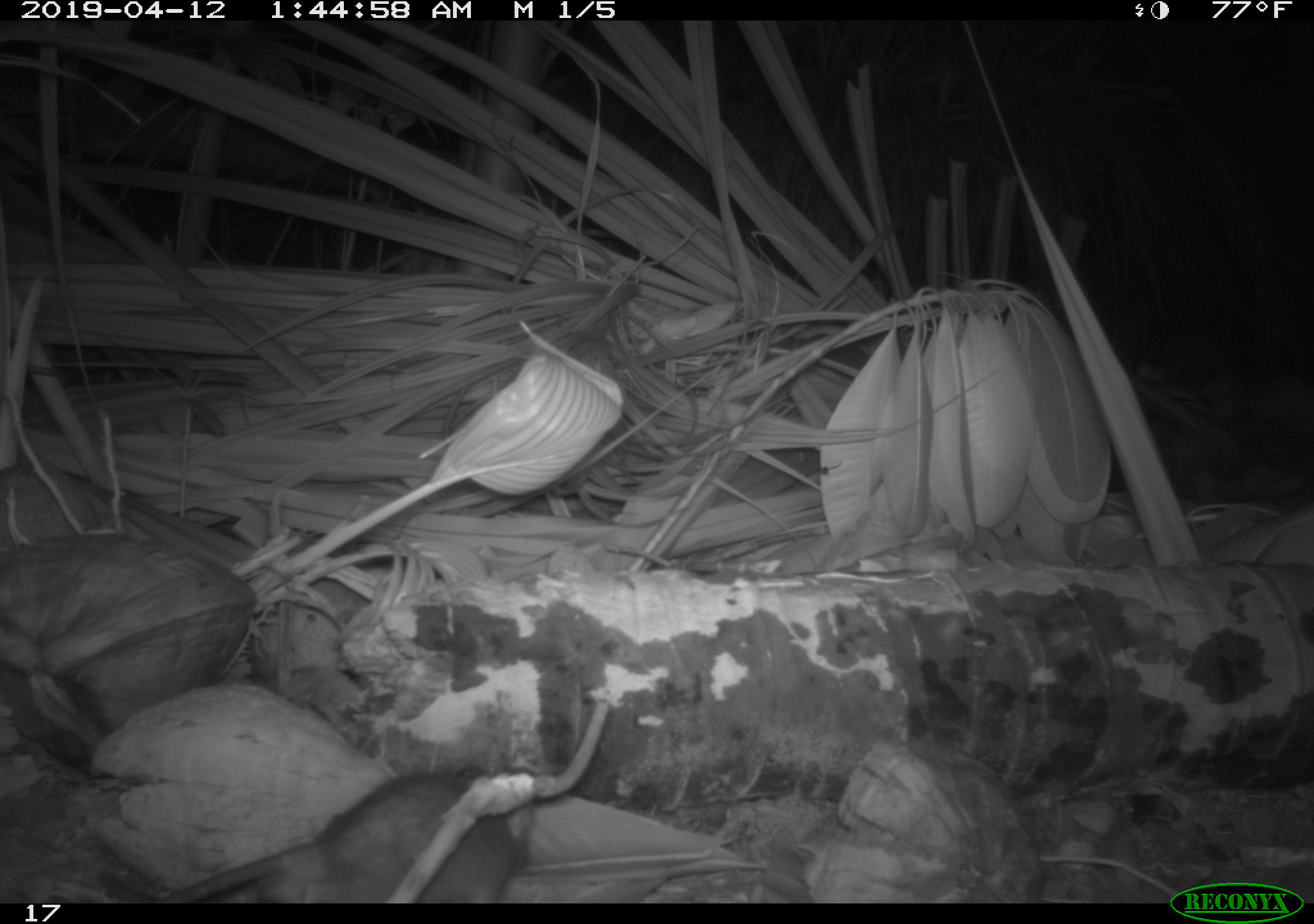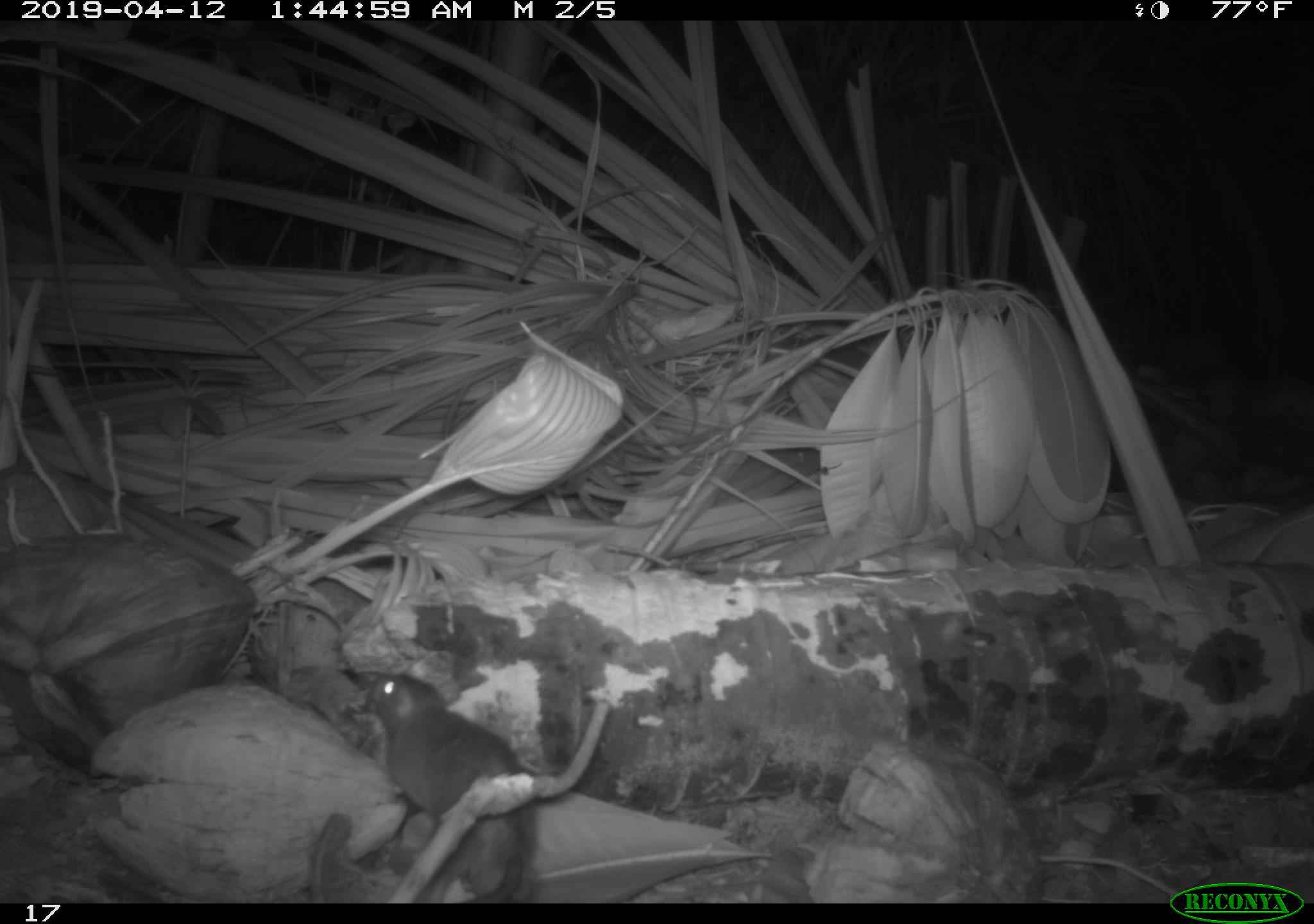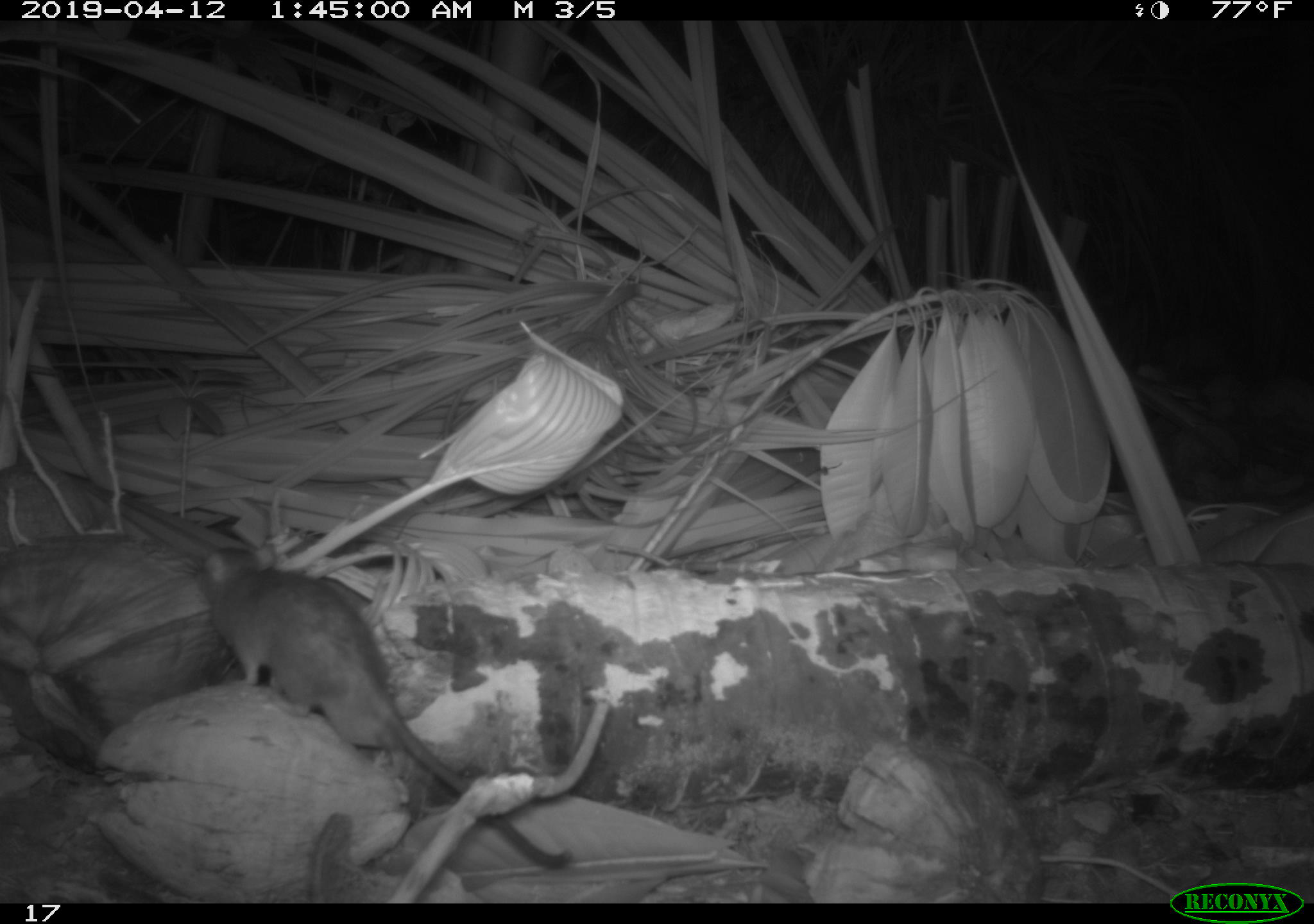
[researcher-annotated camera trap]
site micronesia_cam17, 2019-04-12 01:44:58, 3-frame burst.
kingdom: Animalia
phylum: Chordata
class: Mammalia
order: Rodentia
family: Muridae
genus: Rattus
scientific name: Rattus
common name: rat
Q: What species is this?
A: Rat (Rattus).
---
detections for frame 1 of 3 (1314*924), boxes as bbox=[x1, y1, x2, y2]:
rat: bbox=[146, 757, 540, 901]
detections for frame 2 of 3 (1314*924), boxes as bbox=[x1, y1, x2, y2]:
rat: bbox=[352, 669, 608, 902]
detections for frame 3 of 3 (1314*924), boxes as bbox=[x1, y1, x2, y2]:
rat: bbox=[191, 549, 472, 826]